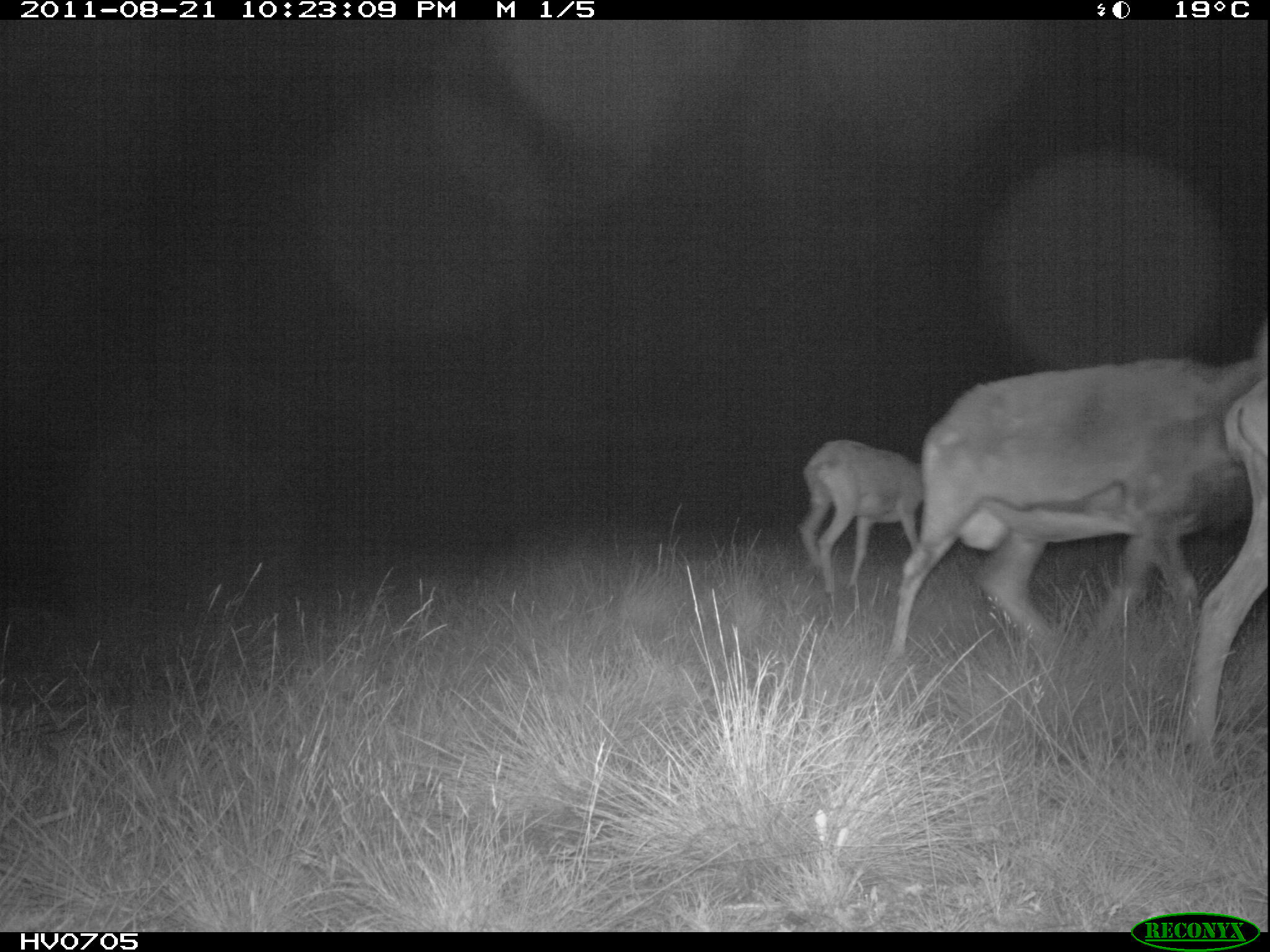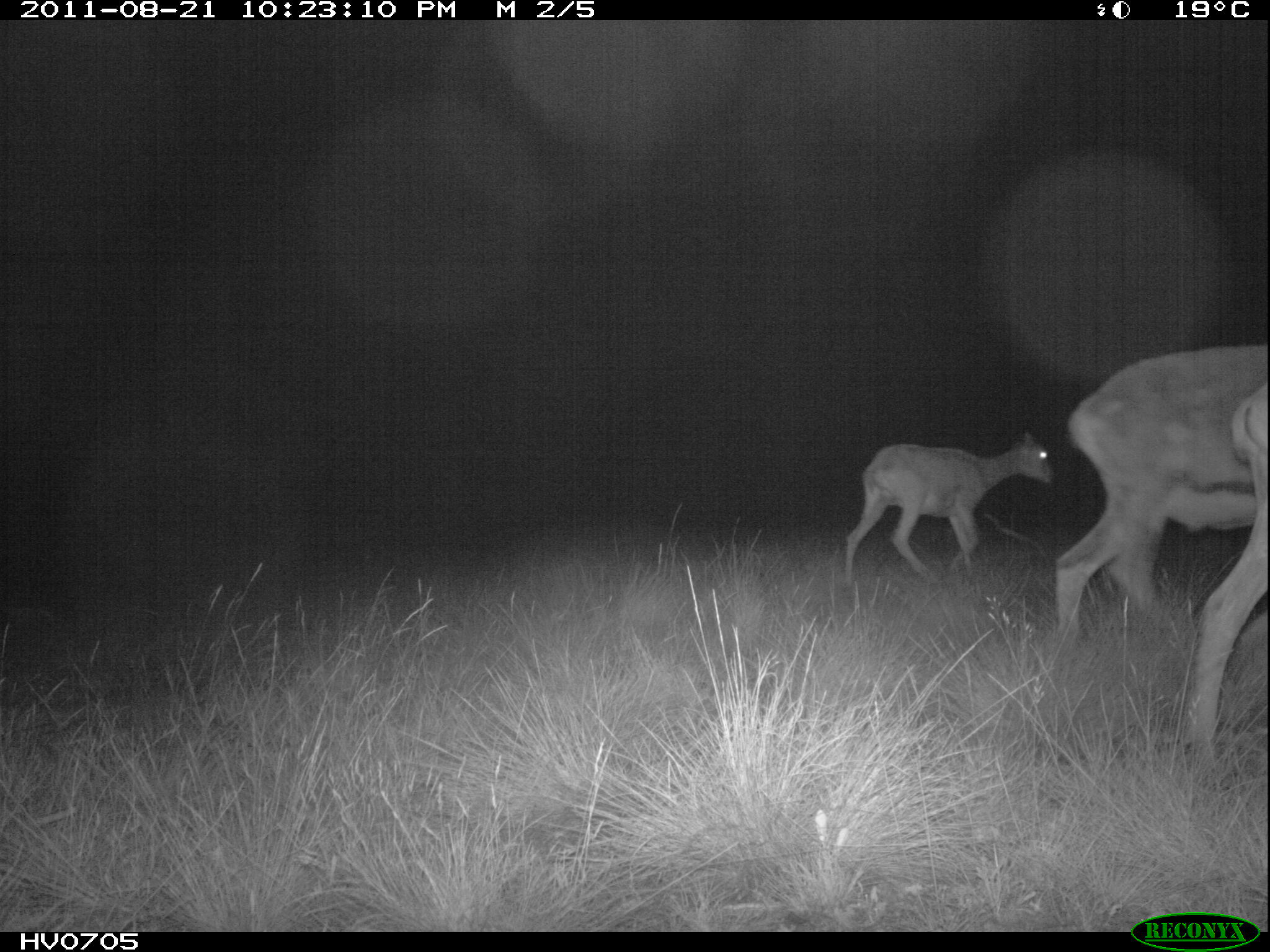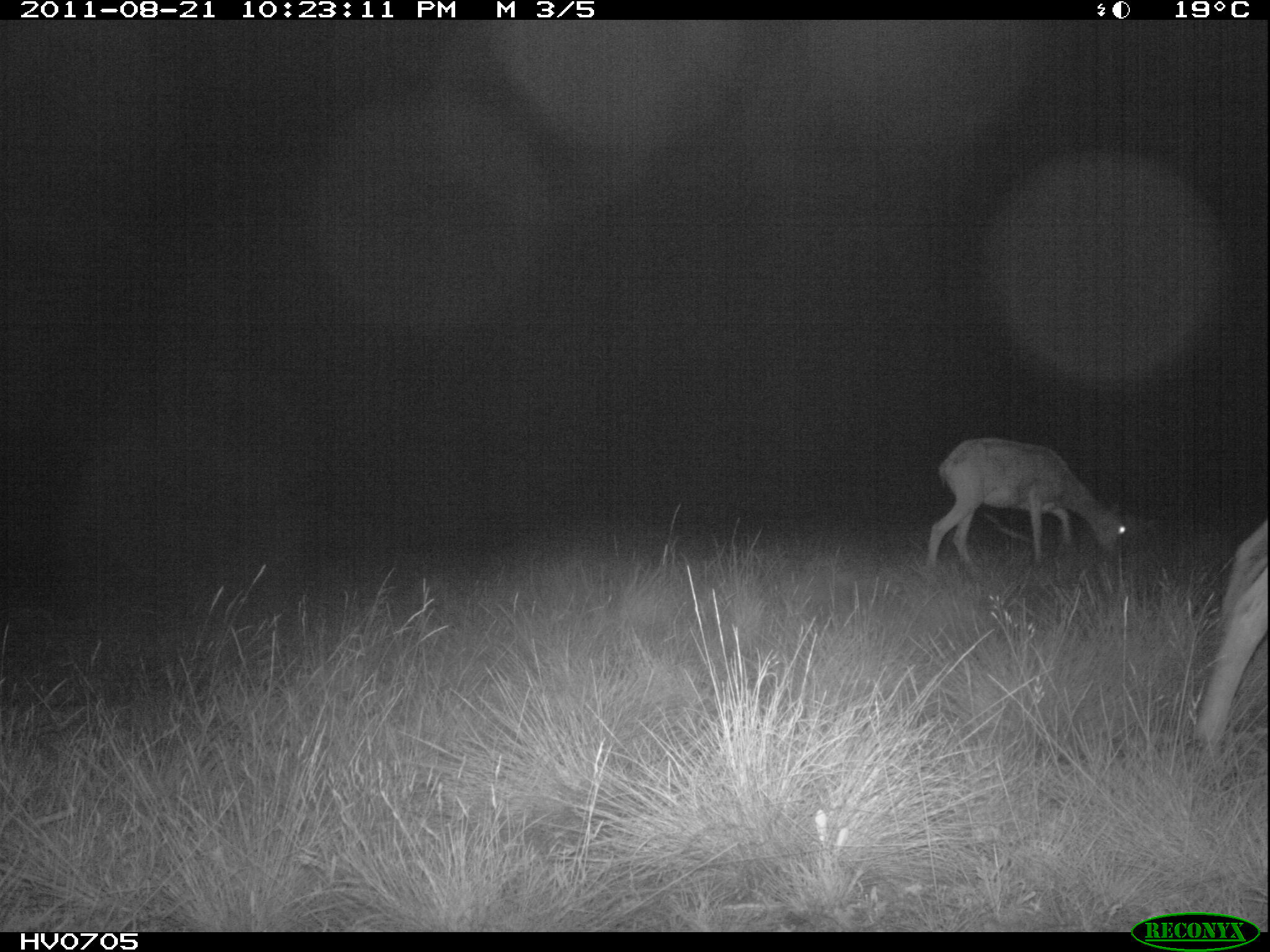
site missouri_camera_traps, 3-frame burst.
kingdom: Animalia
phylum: Chordata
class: Mammalia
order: Artiodactyla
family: Bovidae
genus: Ovis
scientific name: Ovis ammon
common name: mouflon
Mouflon (Ovis ammon). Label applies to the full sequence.